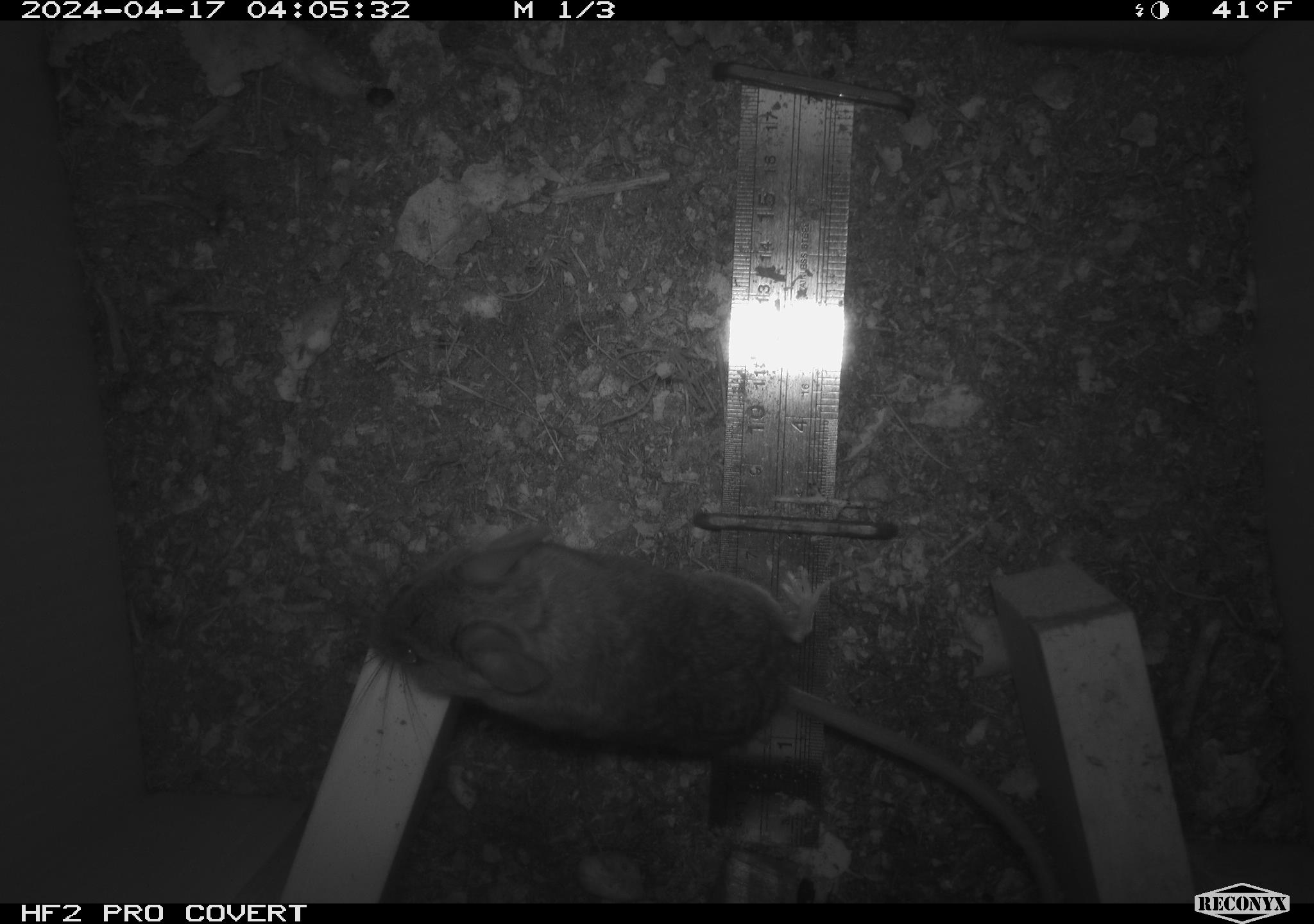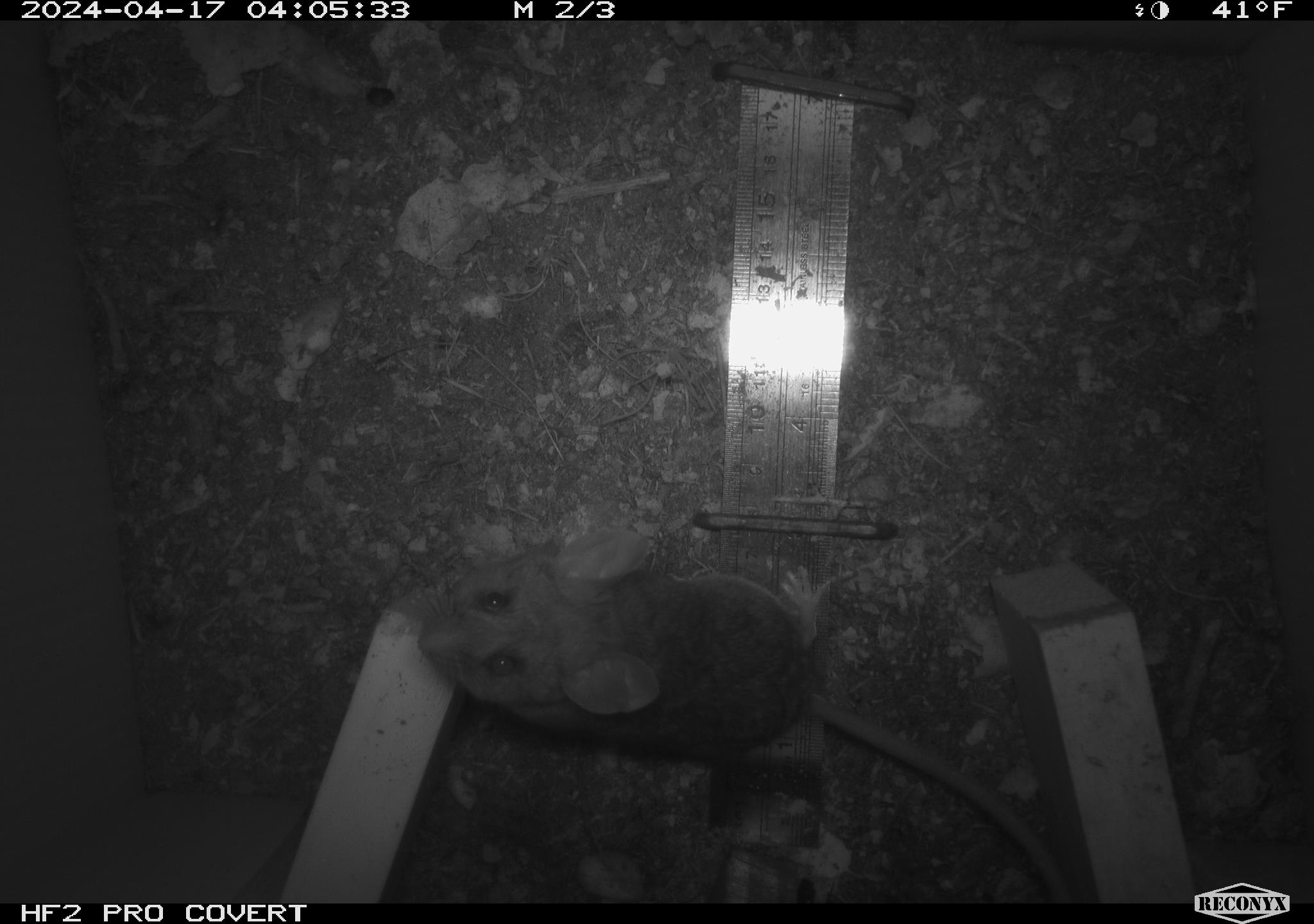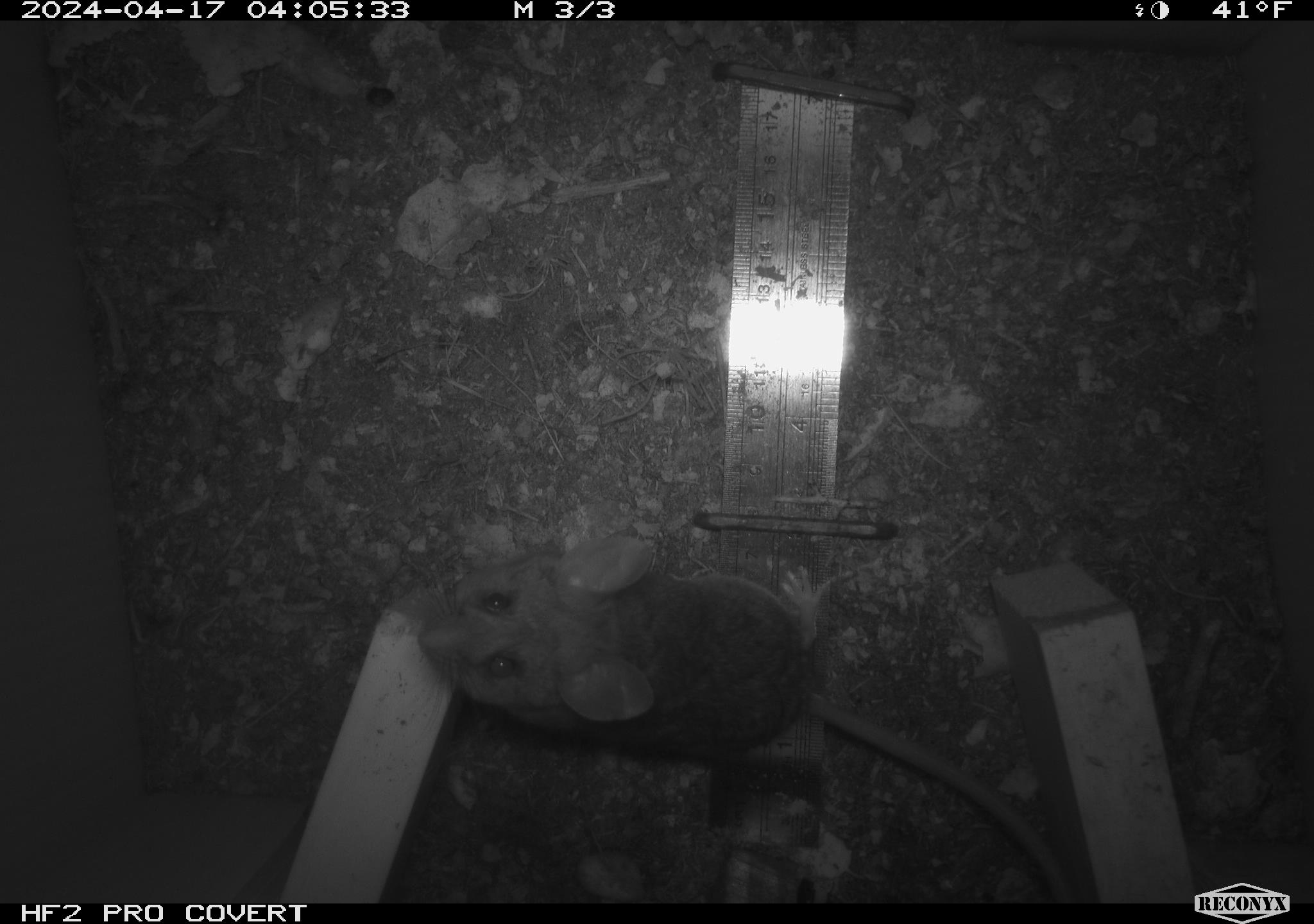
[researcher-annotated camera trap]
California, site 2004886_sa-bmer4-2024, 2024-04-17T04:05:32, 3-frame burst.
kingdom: Animalia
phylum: Chordata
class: Mammalia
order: Rodentia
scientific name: Rodentia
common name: mouse species